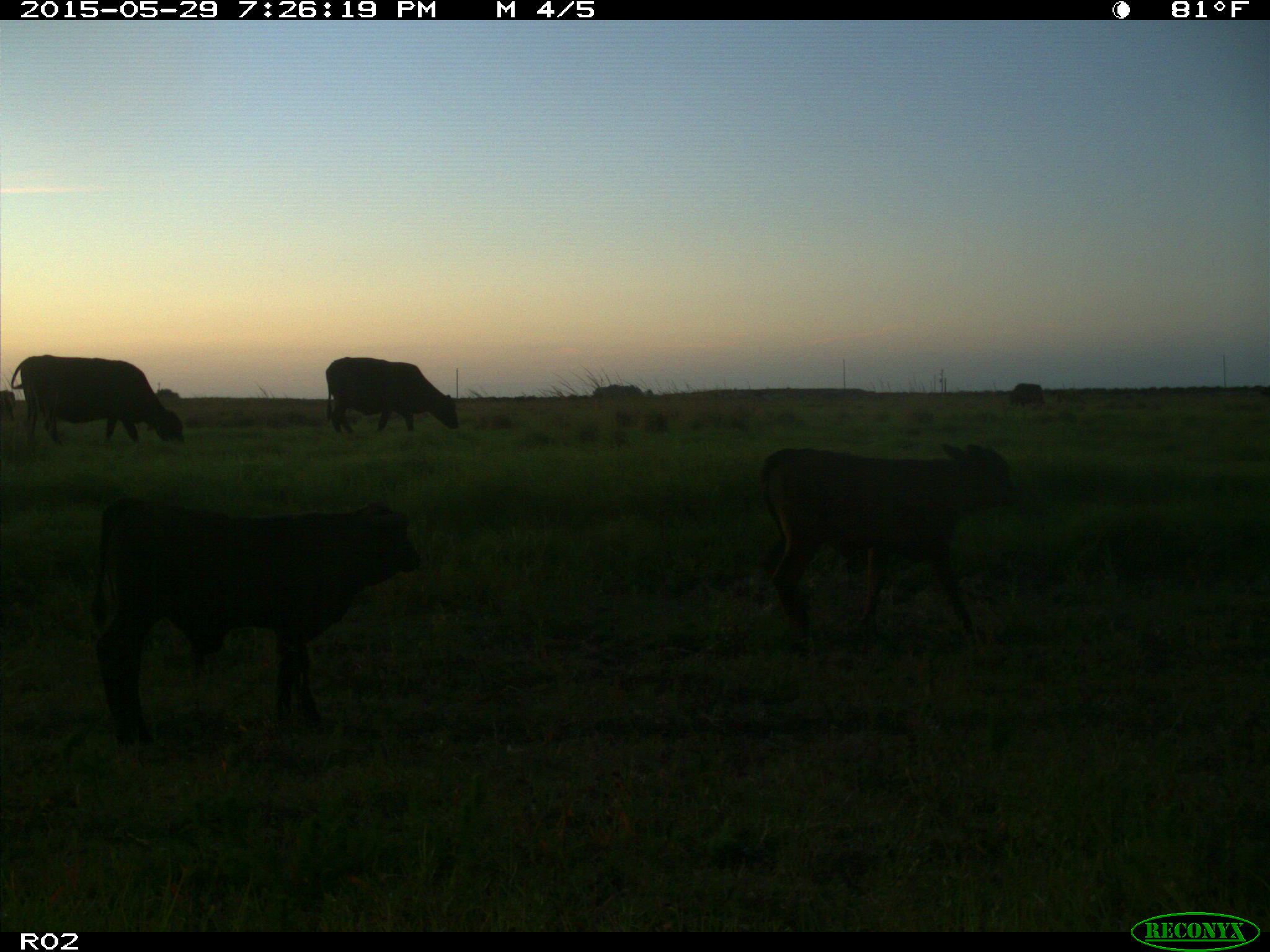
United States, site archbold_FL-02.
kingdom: Animalia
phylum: Chordata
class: Mammalia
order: Artiodactyla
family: Bovidae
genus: Bos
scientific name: Bos taurus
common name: domestic cow